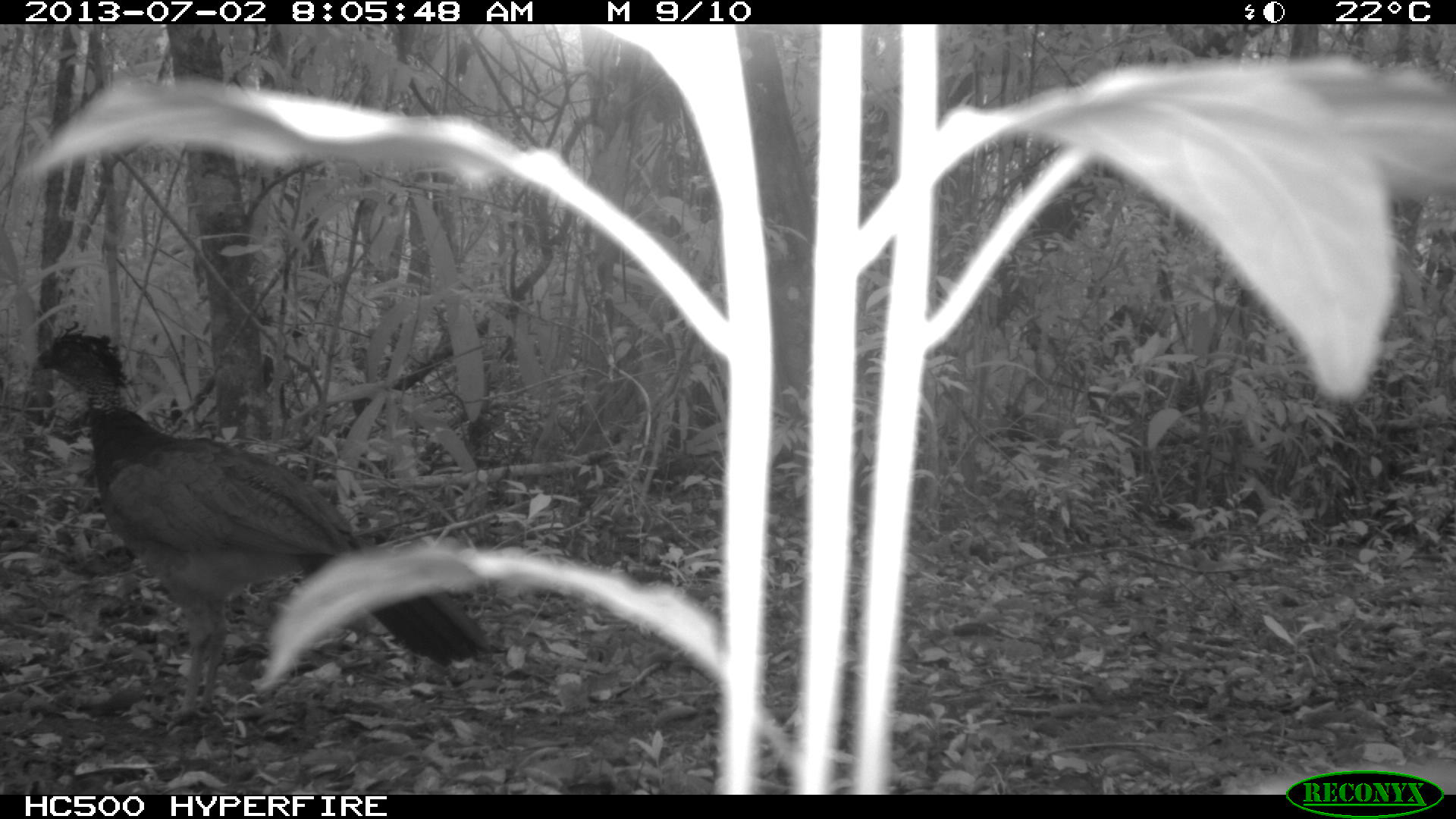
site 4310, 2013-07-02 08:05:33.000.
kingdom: Animalia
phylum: Chordata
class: Aves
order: Galliformes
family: Cracidae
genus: Crax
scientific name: Crax rubra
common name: great curassow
Crax rubra (great curassow), count 1, sex female.